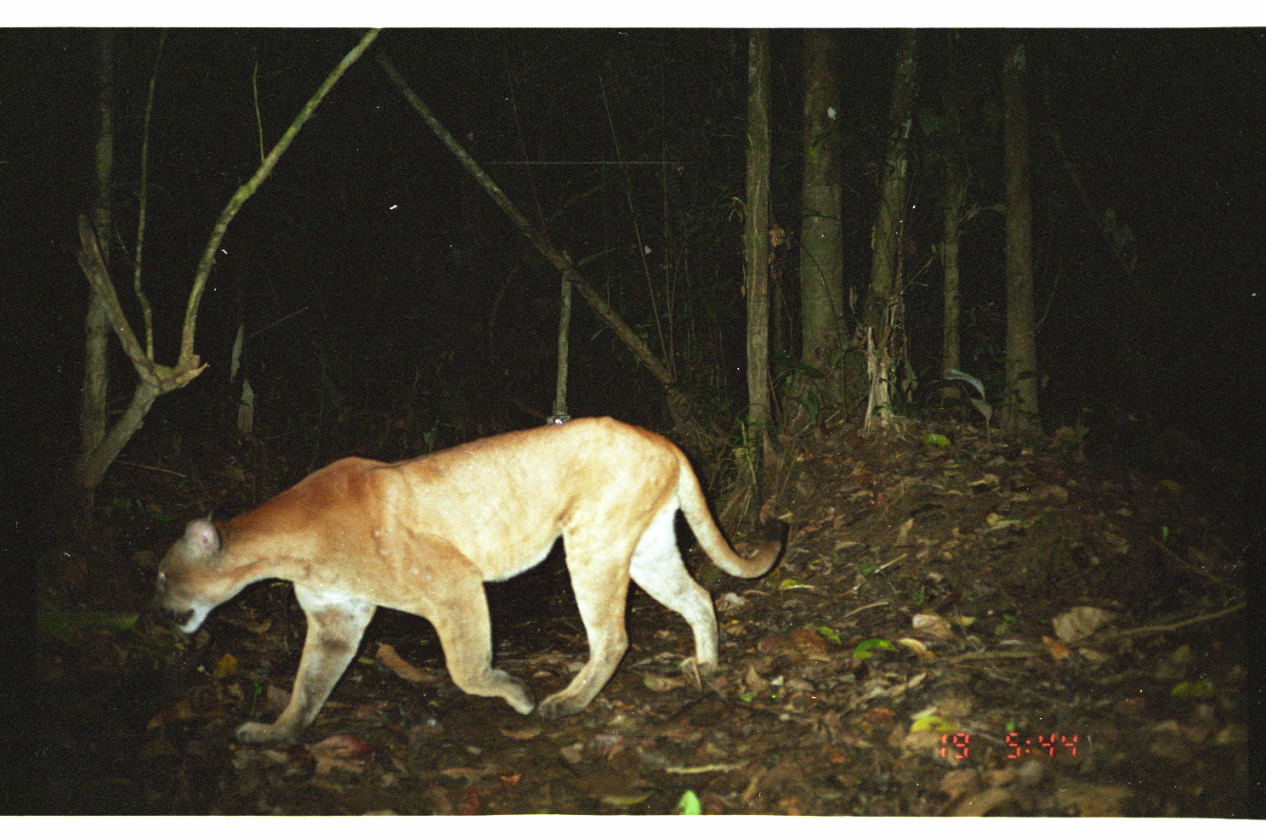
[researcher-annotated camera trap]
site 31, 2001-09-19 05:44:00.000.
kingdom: Animalia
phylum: Chordata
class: Mammalia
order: Carnivora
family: Felidae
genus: Puma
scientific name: Puma concolor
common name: mountain lion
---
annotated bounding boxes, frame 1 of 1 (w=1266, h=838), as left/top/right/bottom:
puma concolor: 144/412/788/745